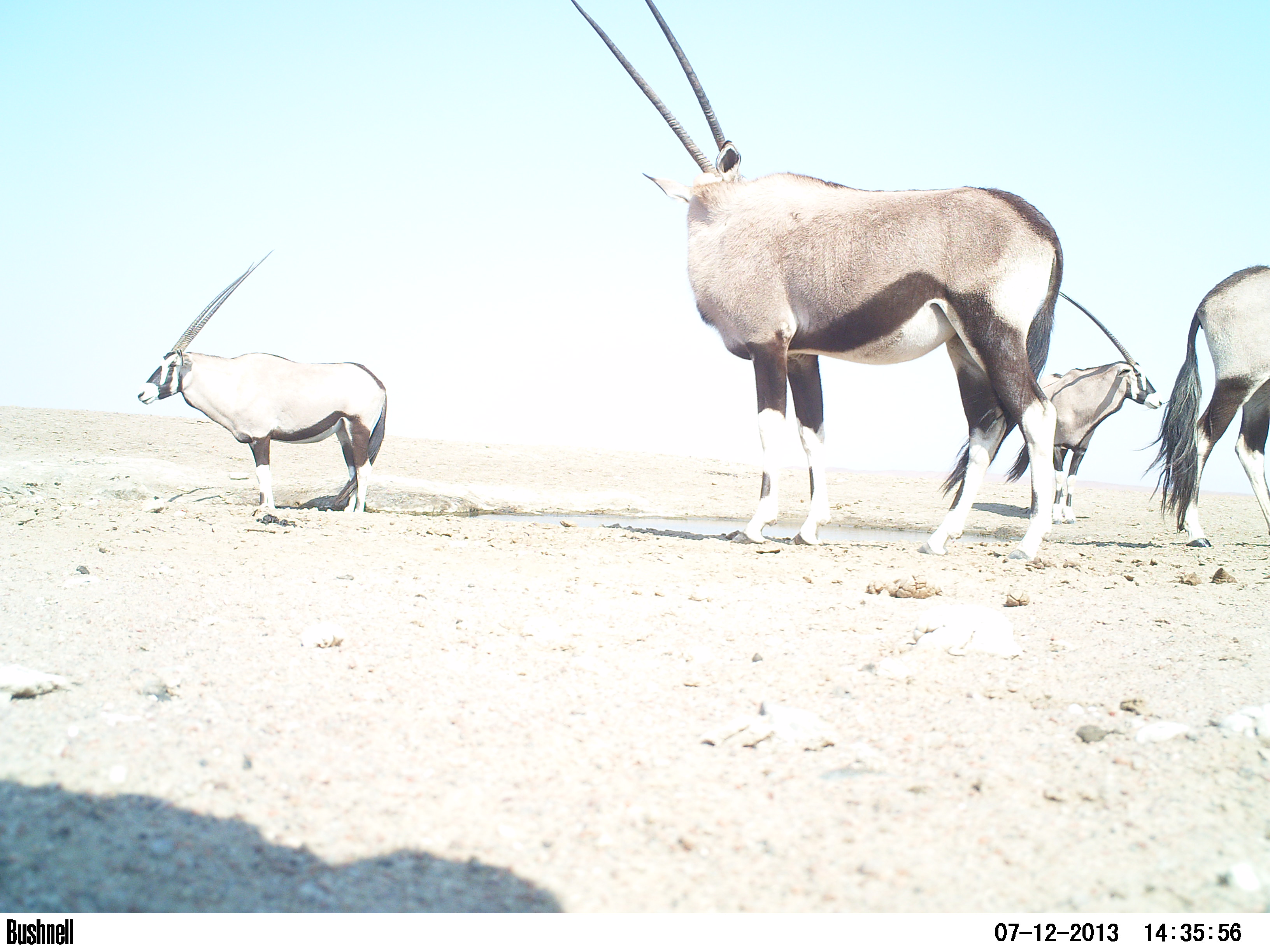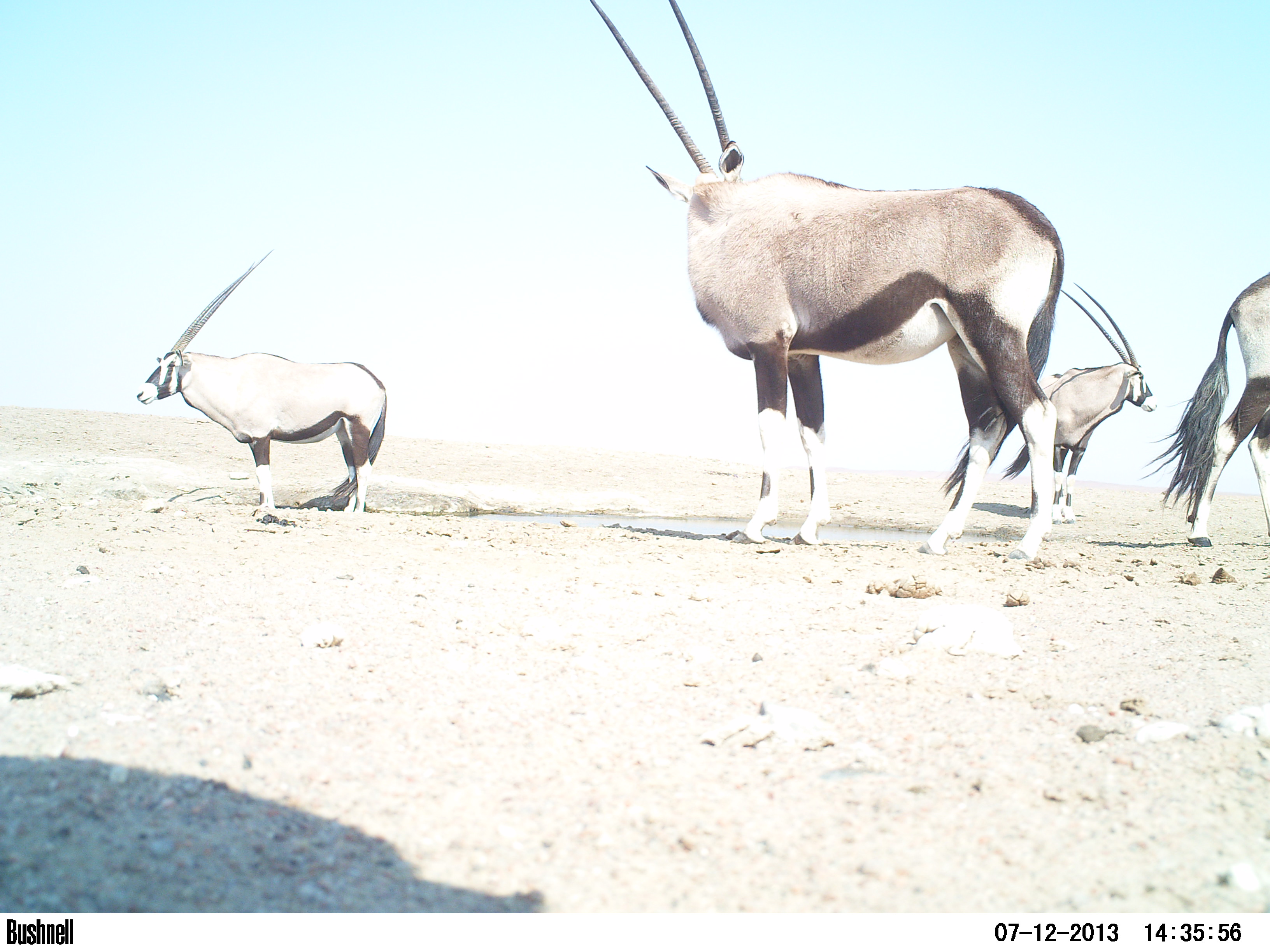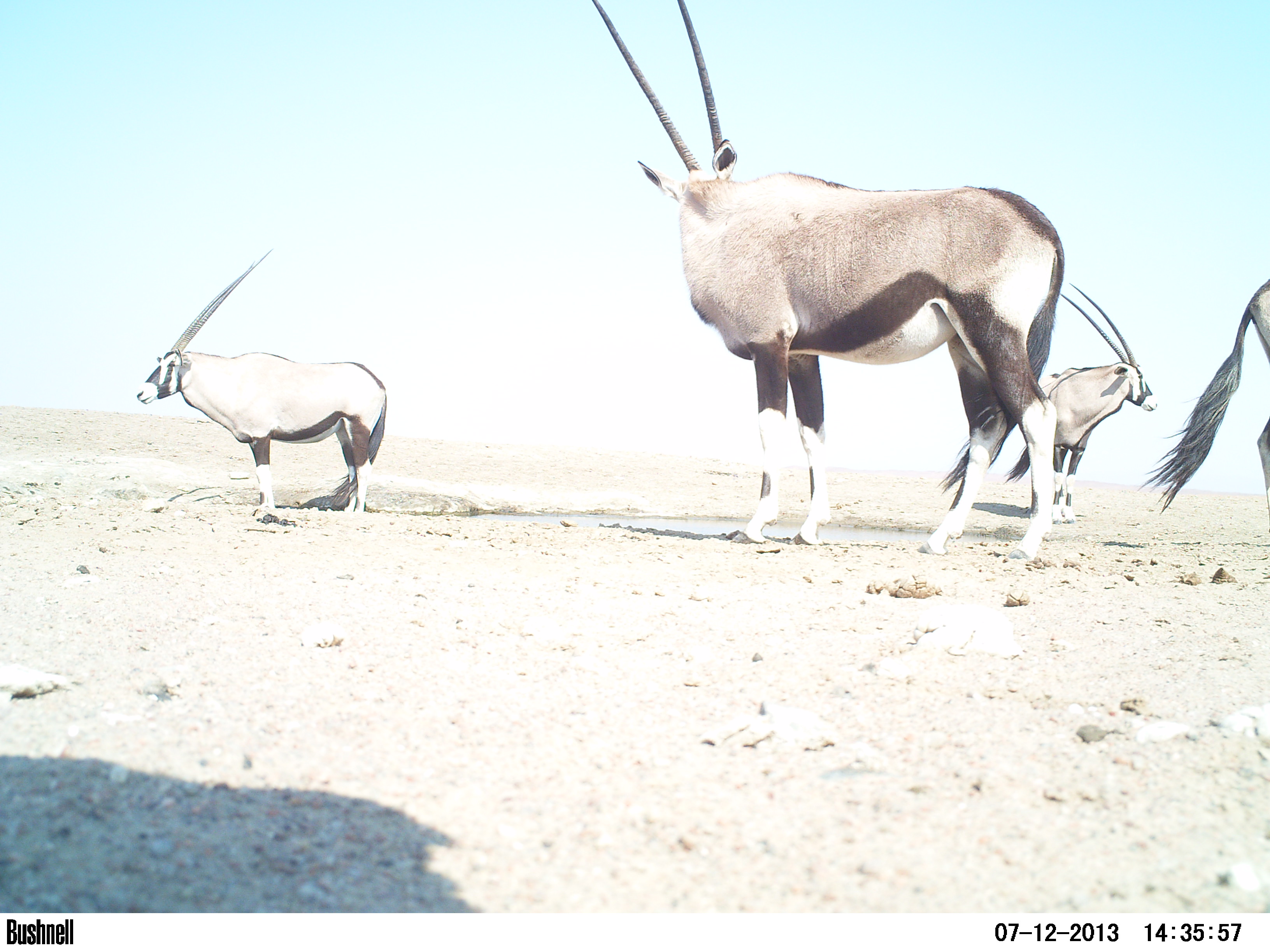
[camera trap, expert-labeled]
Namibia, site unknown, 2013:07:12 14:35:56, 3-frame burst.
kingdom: Animalia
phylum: Chordata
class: Mammalia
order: Artiodactyla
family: Bovidae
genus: Oryx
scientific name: Oryx gazella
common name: gemsbok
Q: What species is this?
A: Oryx gazella (gemsbok).